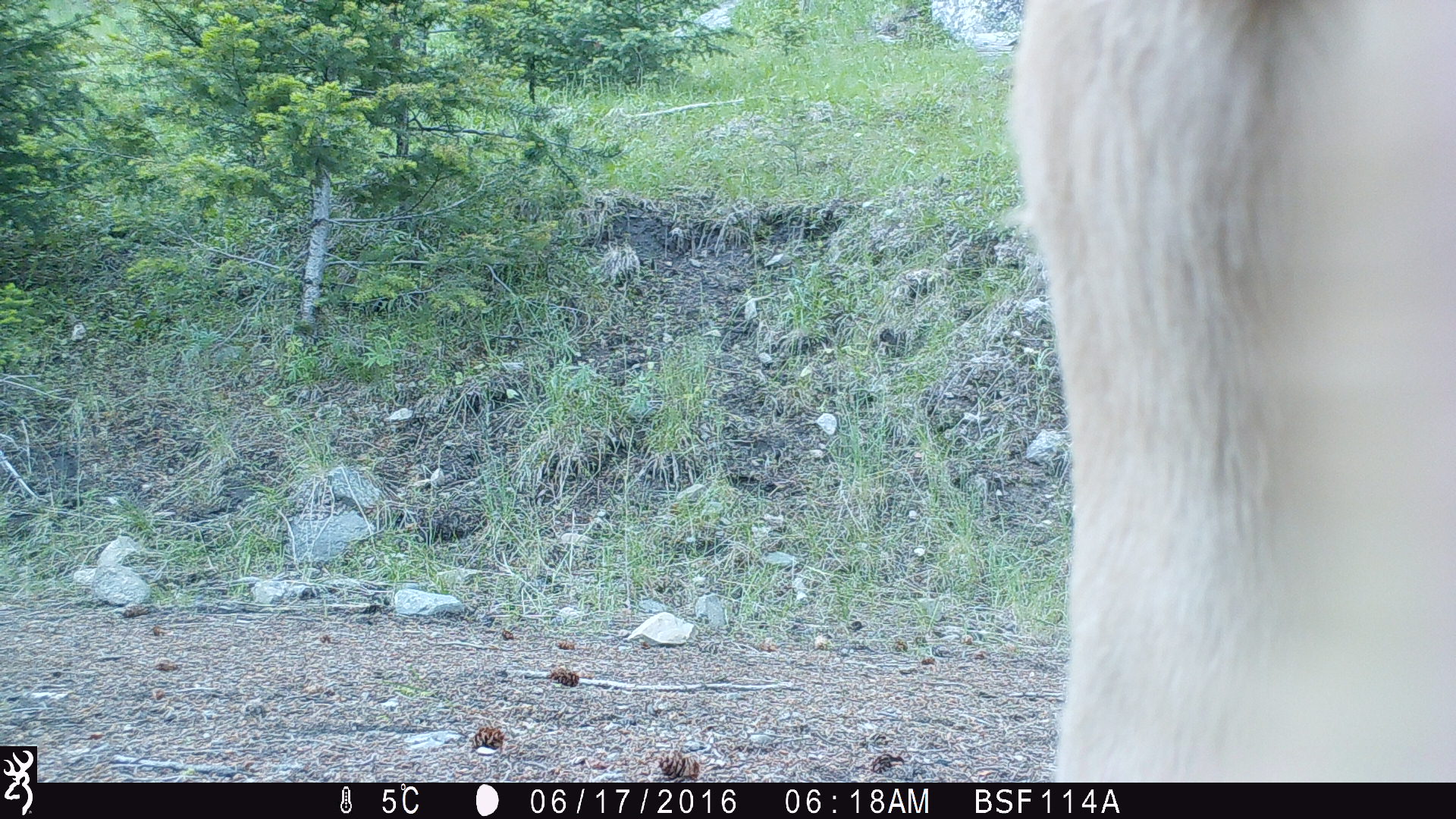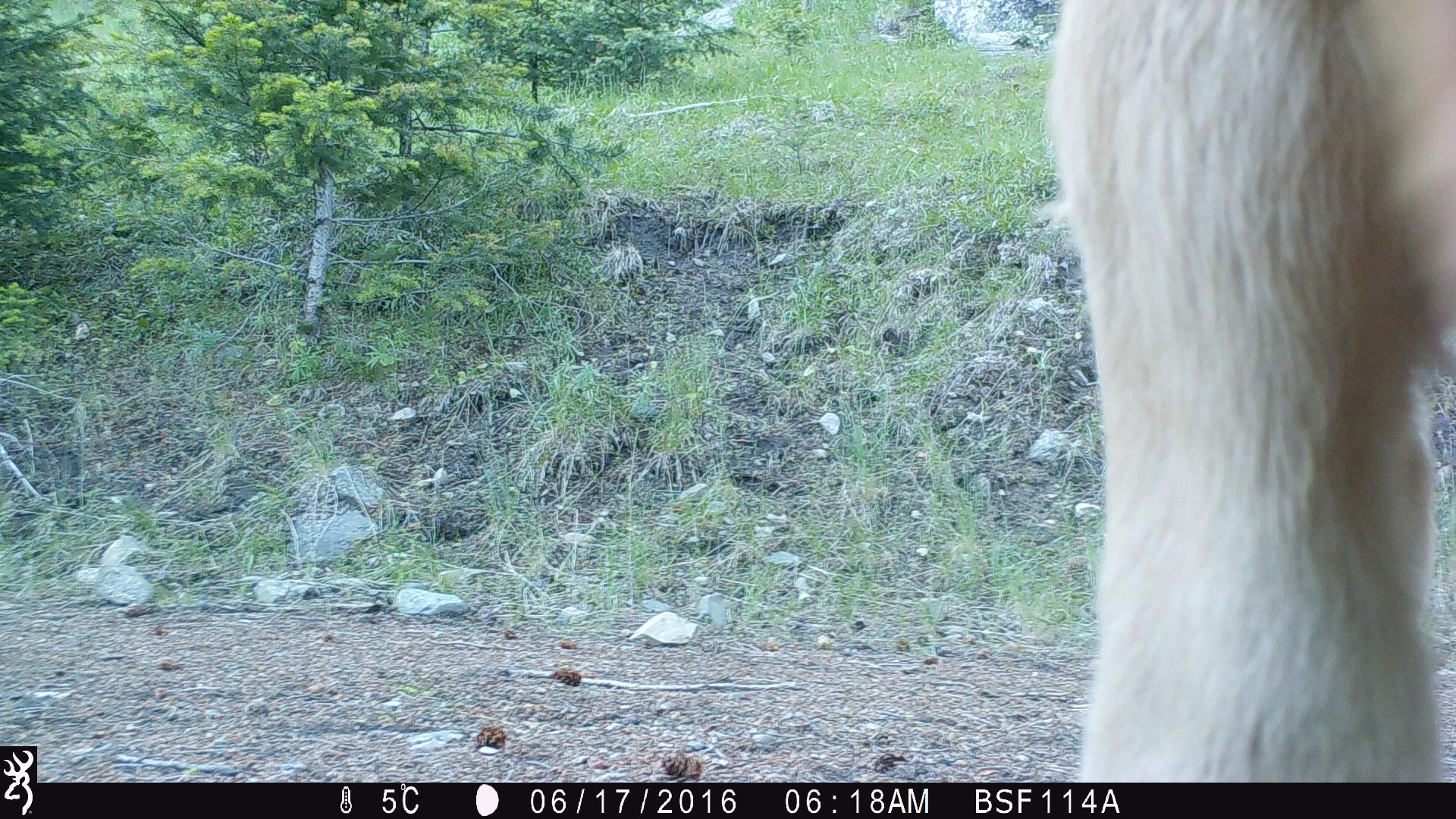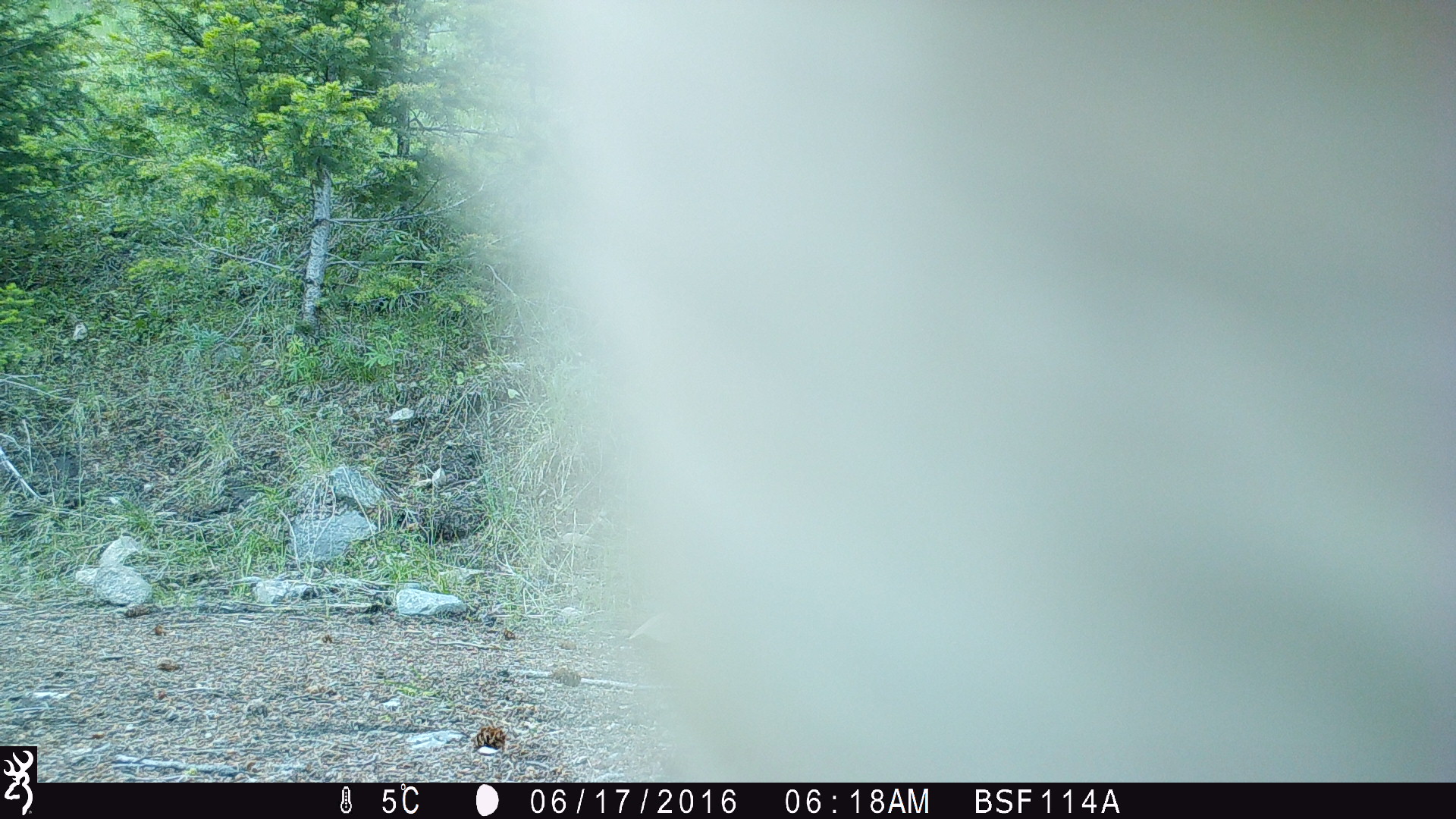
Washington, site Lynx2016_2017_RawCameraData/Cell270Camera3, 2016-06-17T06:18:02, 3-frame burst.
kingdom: Animalia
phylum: Chordata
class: Mammalia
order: Artiodactyla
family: Bovidae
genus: Bos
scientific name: Bos taurus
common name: domestic cattle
Domestic cattle (Bos taurus). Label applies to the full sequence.